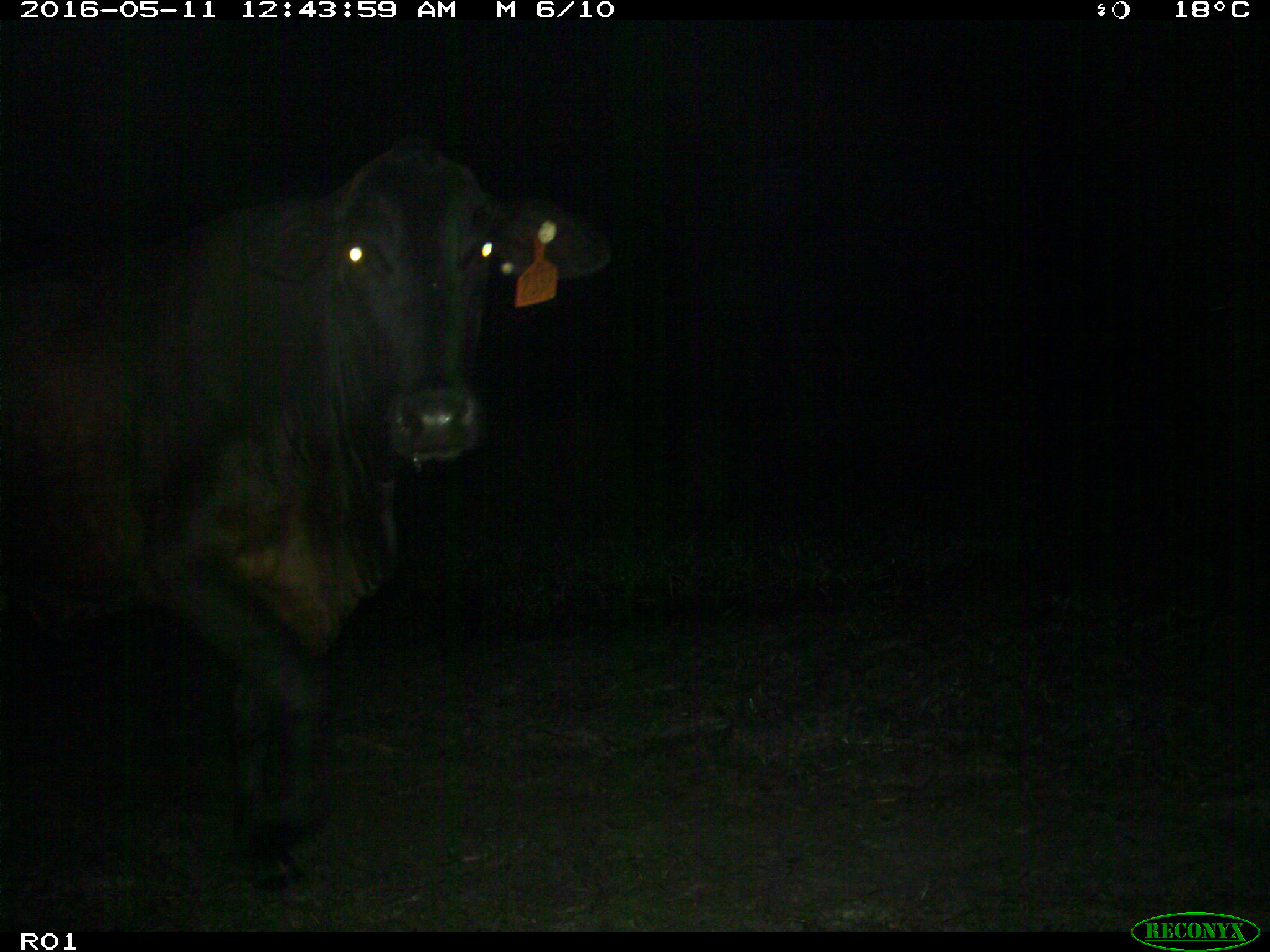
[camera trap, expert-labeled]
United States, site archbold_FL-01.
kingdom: Animalia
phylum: Chordata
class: Mammalia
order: Artiodactyla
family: Bovidae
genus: Bos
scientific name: Bos taurus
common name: domestic cow